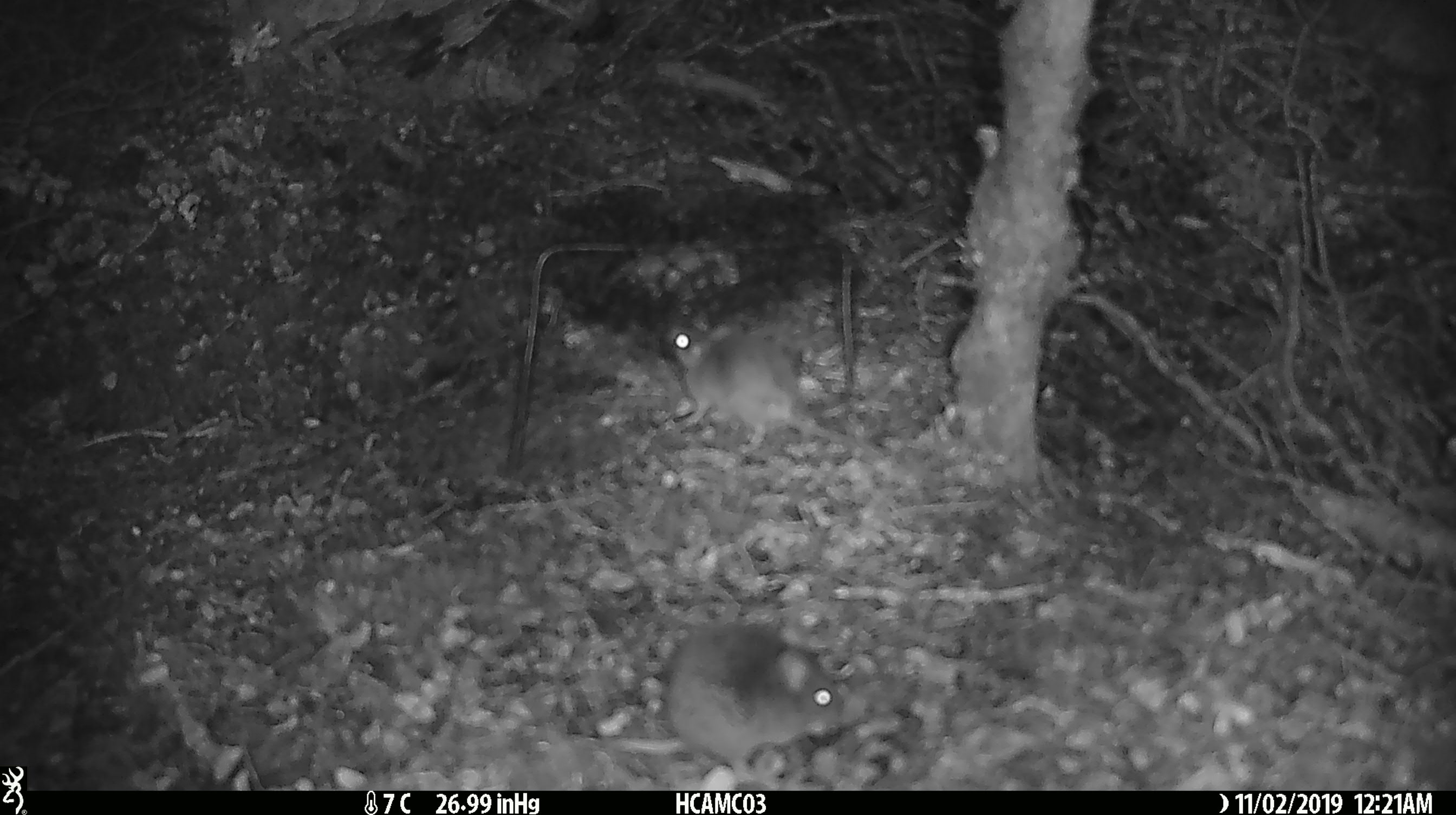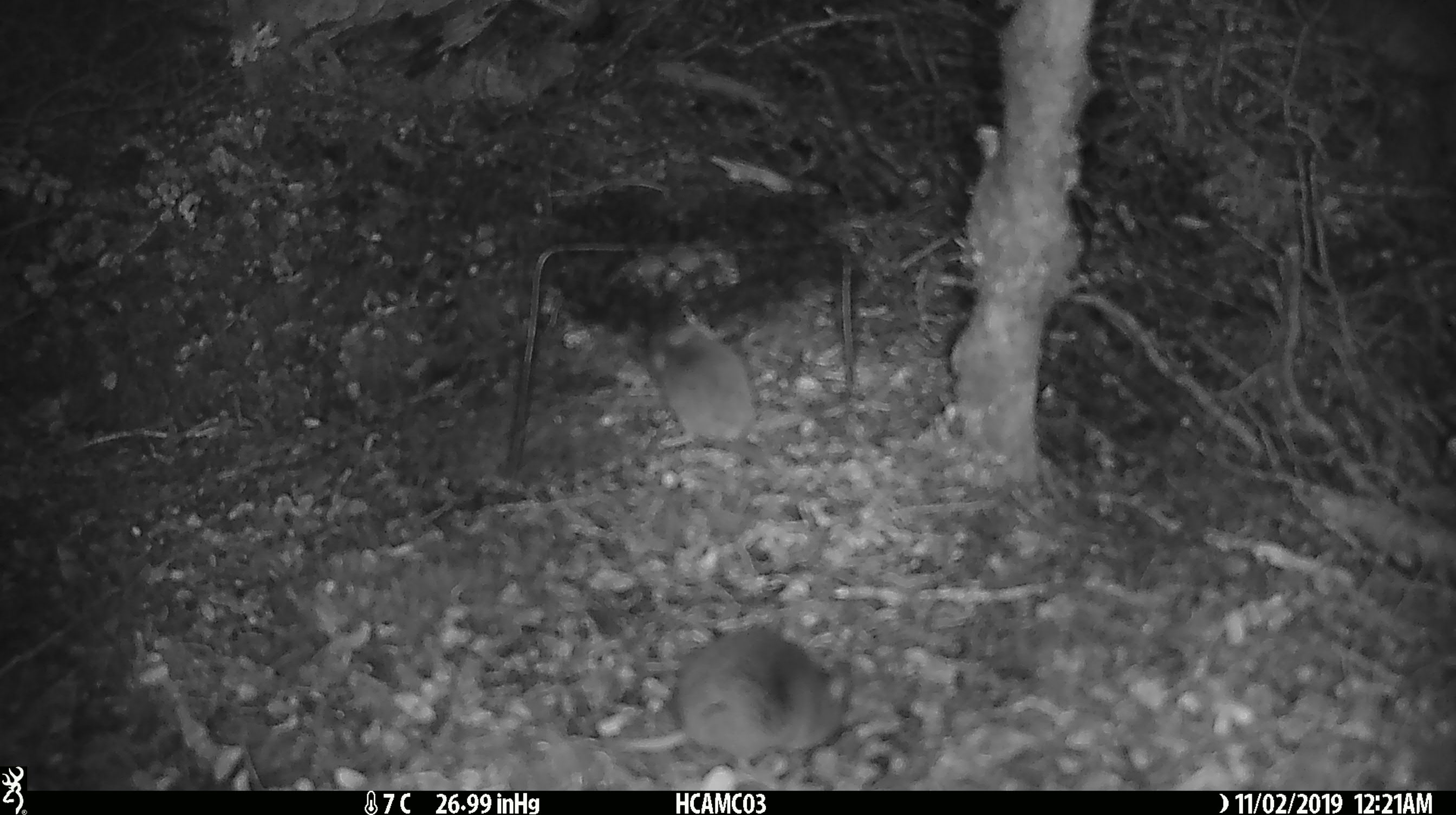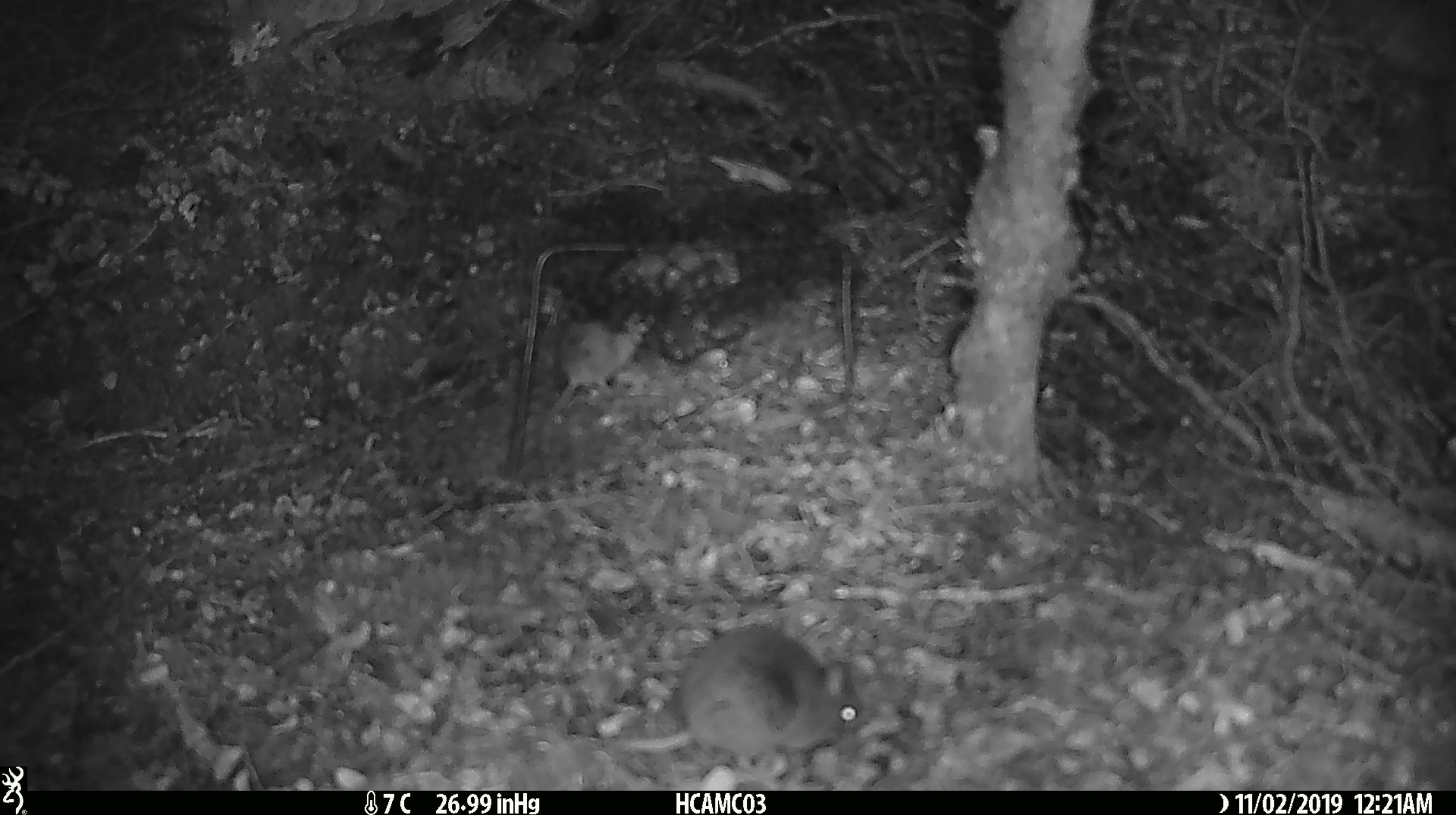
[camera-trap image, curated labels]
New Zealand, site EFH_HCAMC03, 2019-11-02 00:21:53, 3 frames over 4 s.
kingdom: Animalia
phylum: Chordata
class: Mammalia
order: Rodentia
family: Muridae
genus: Mus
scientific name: Mus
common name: mouse